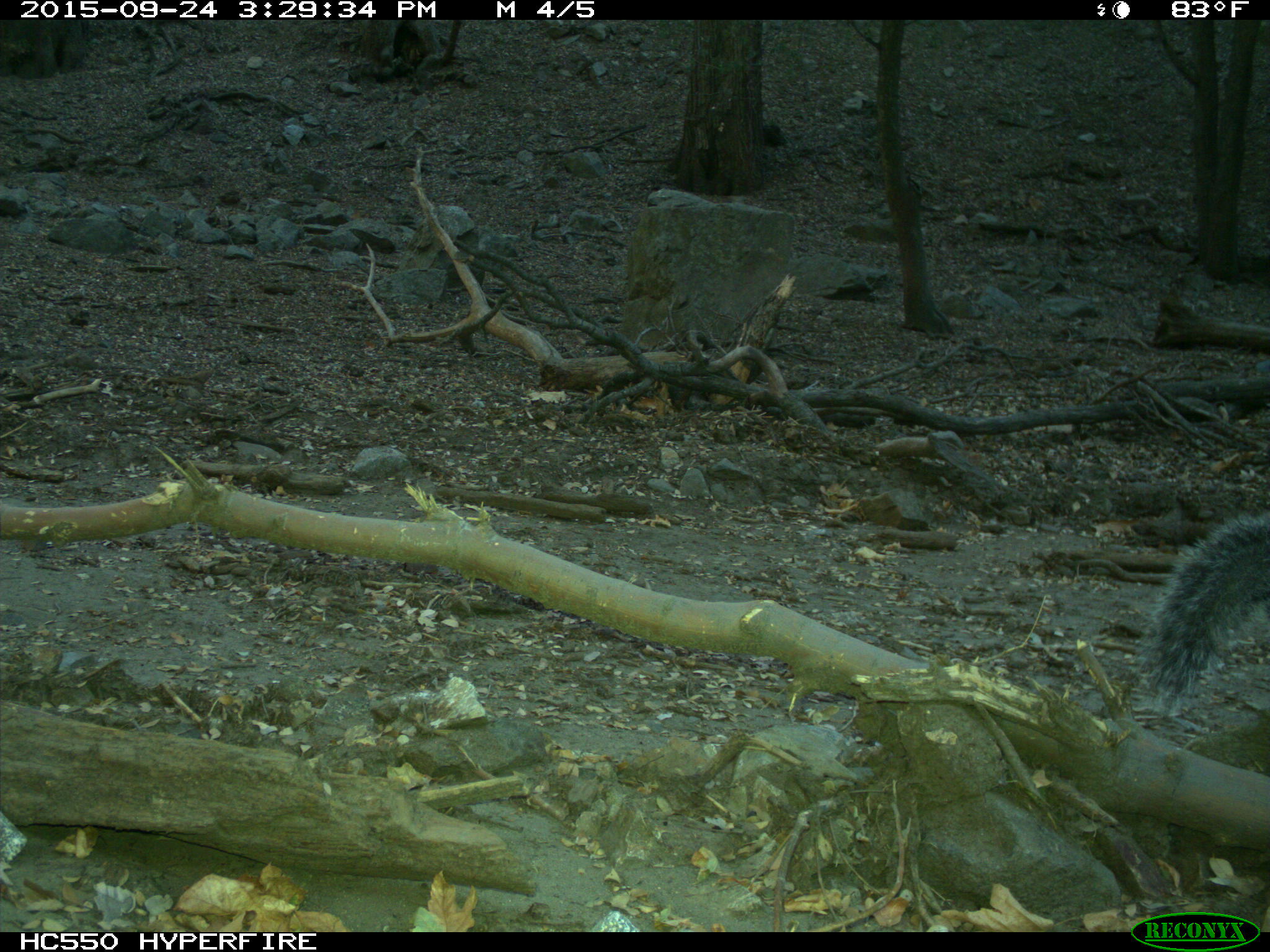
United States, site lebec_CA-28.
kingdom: Animalia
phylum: Chordata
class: Mammalia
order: Rodentia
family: Sciuridae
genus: Sciurus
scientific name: Sciurus carolinensis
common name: eastern gray squirrel